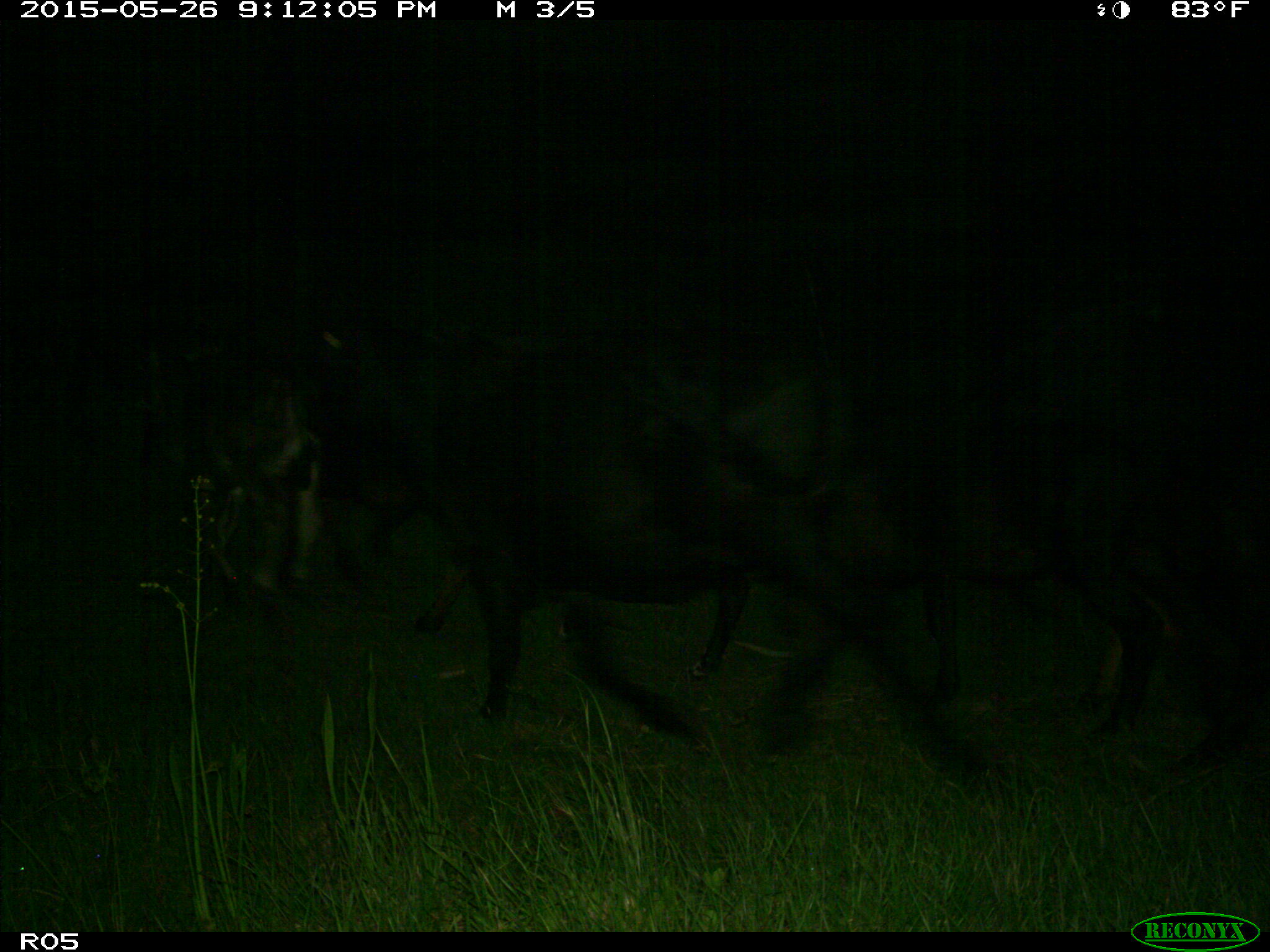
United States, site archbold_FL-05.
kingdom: Animalia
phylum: Chordata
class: Mammalia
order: Artiodactyla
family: Bovidae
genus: Bos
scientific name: Bos taurus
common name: domestic cow